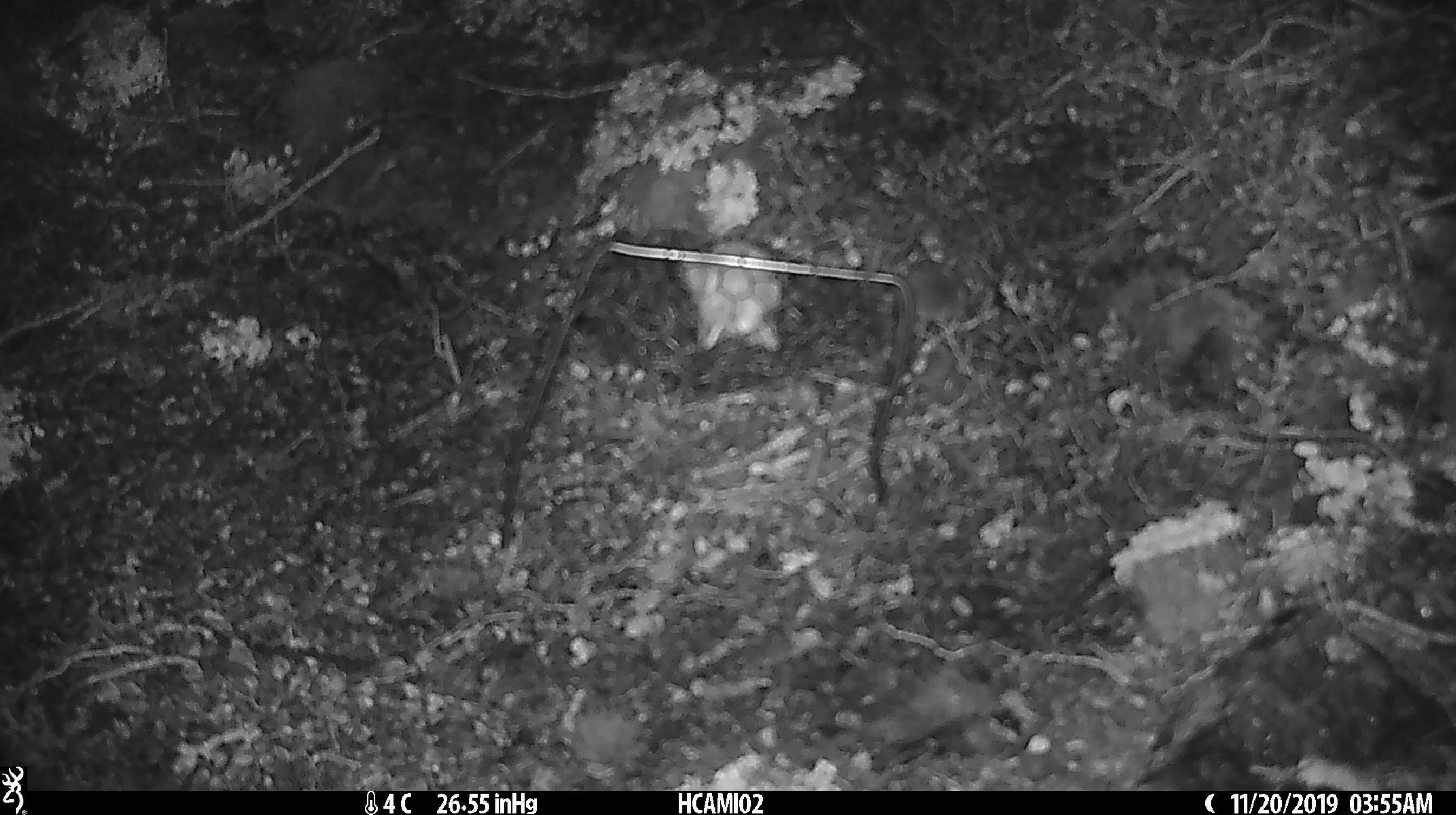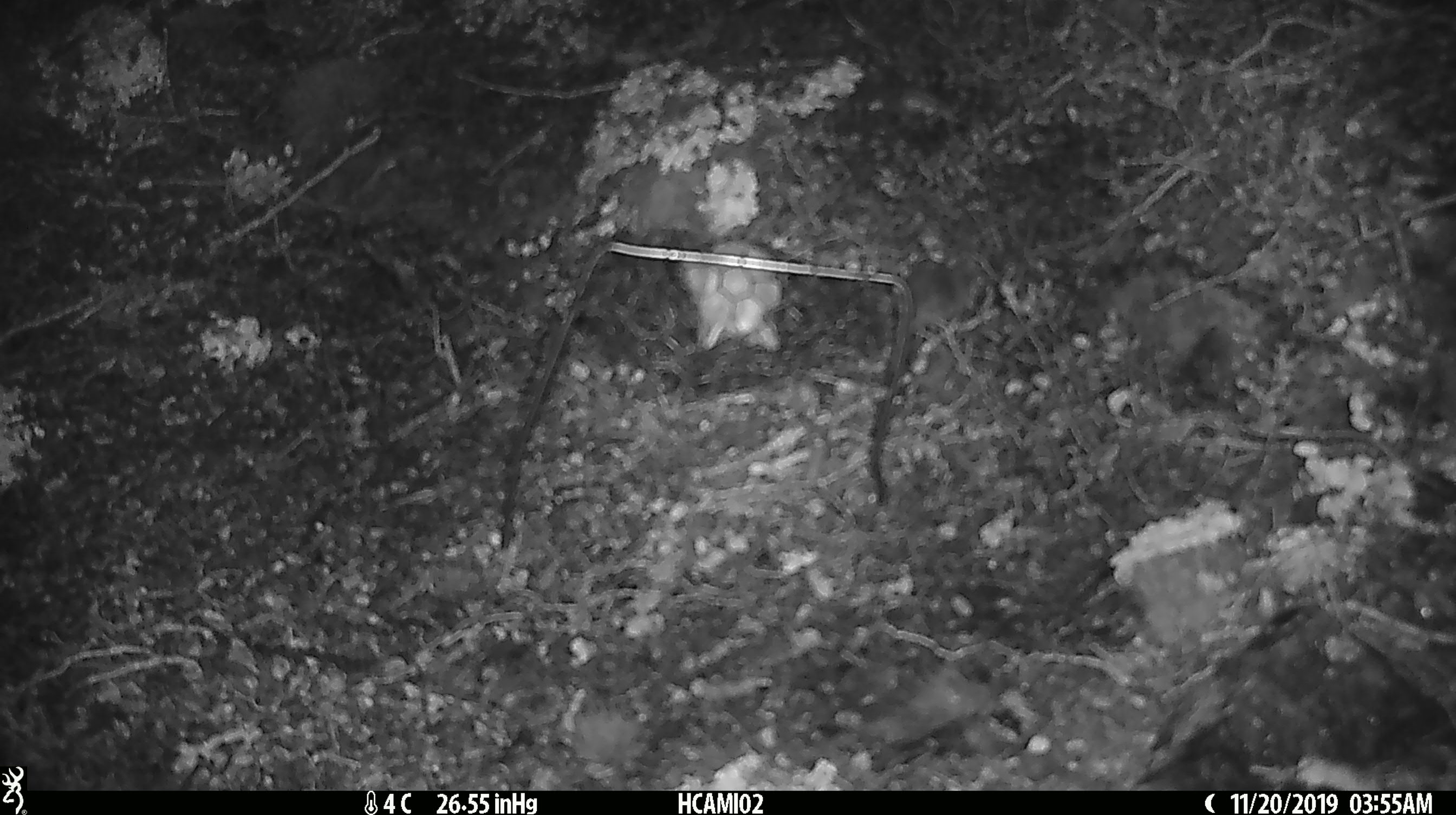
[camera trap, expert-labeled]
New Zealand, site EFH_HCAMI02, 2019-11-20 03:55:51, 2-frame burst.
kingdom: Animalia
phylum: Chordata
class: Mammalia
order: Rodentia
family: Muridae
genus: Mus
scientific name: Mus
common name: mouse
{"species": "mouse (Mus)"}